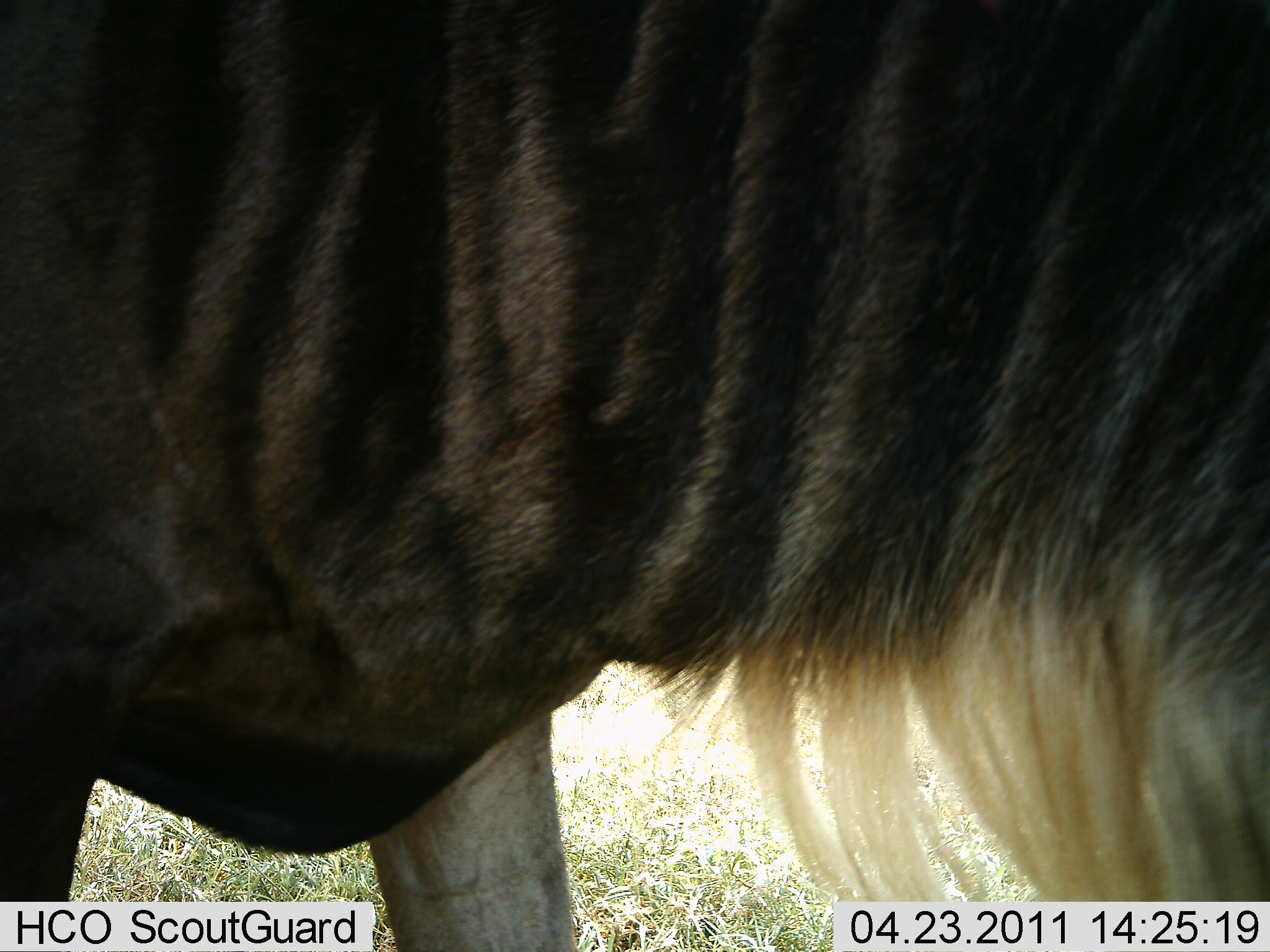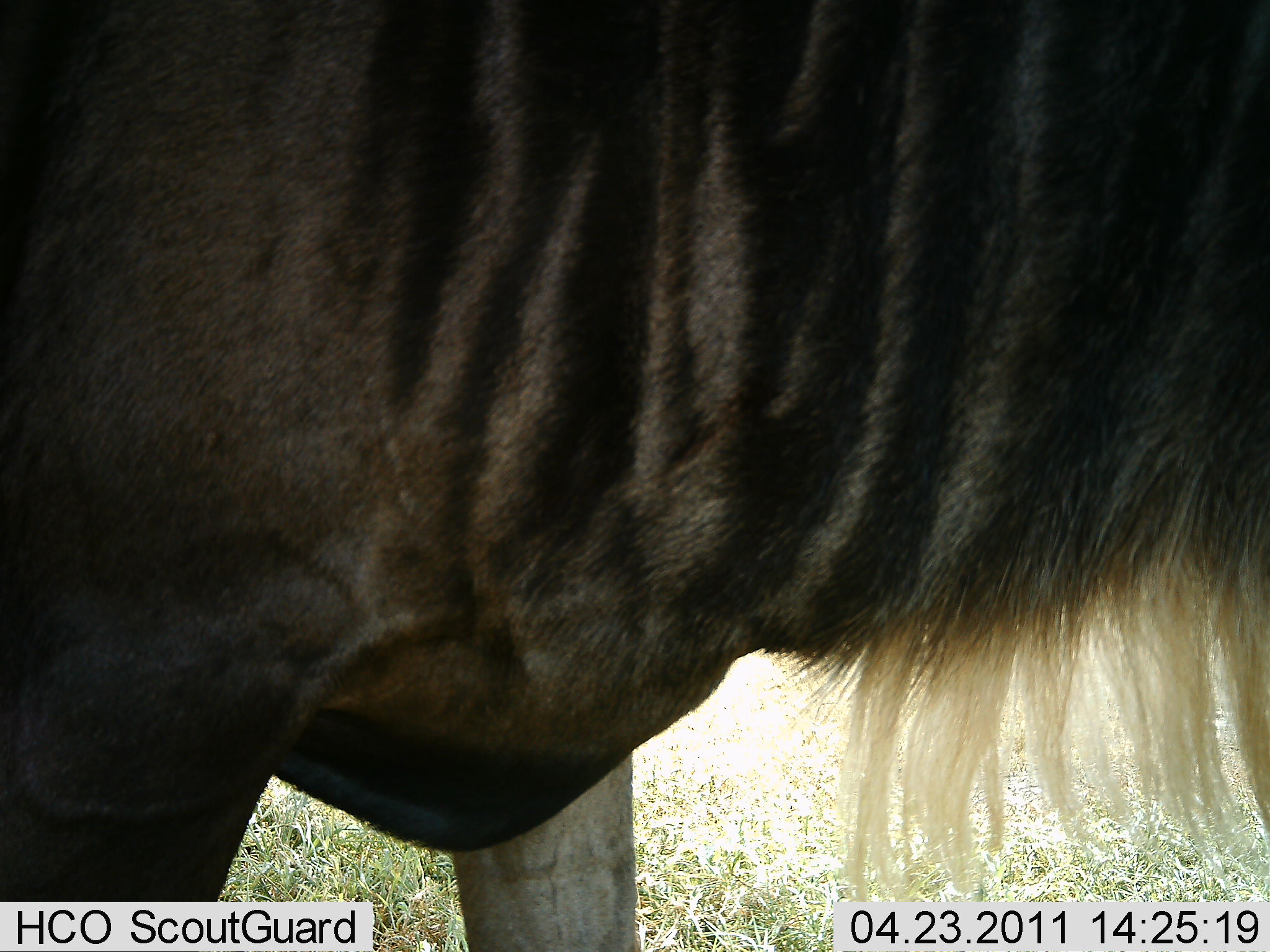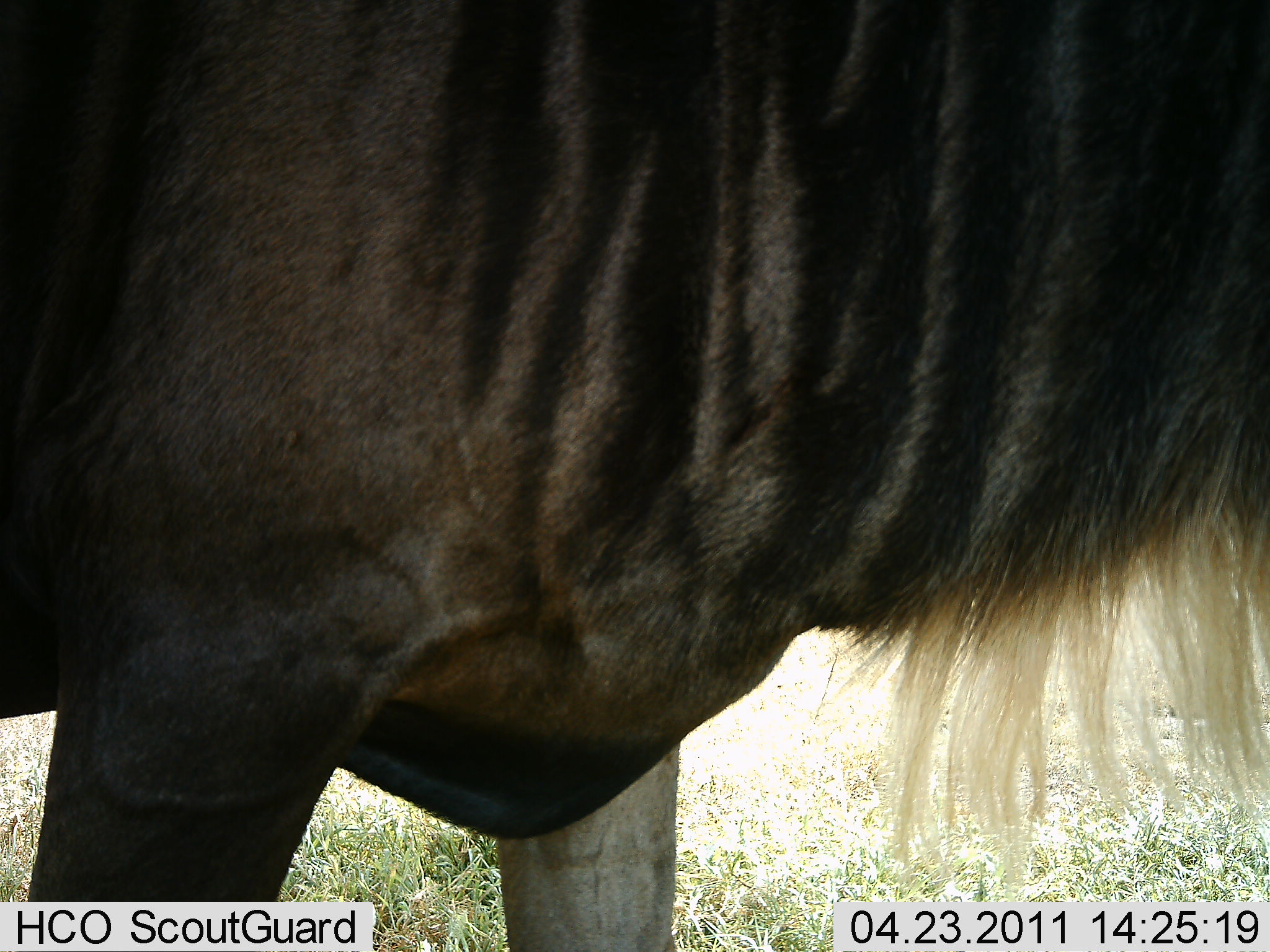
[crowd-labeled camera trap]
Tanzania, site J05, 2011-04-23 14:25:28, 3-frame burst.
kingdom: Animalia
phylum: Chordata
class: Mammalia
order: Artiodactyla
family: Bovidae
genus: Connochaetes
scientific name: Connochaetes taurinus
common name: blue wildebeest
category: wildebeest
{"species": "wildebeest (blue wildebeest) (Connochaetes taurinus)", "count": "1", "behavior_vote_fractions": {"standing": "83%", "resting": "0%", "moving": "17%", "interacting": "0%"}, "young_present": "0%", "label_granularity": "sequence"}